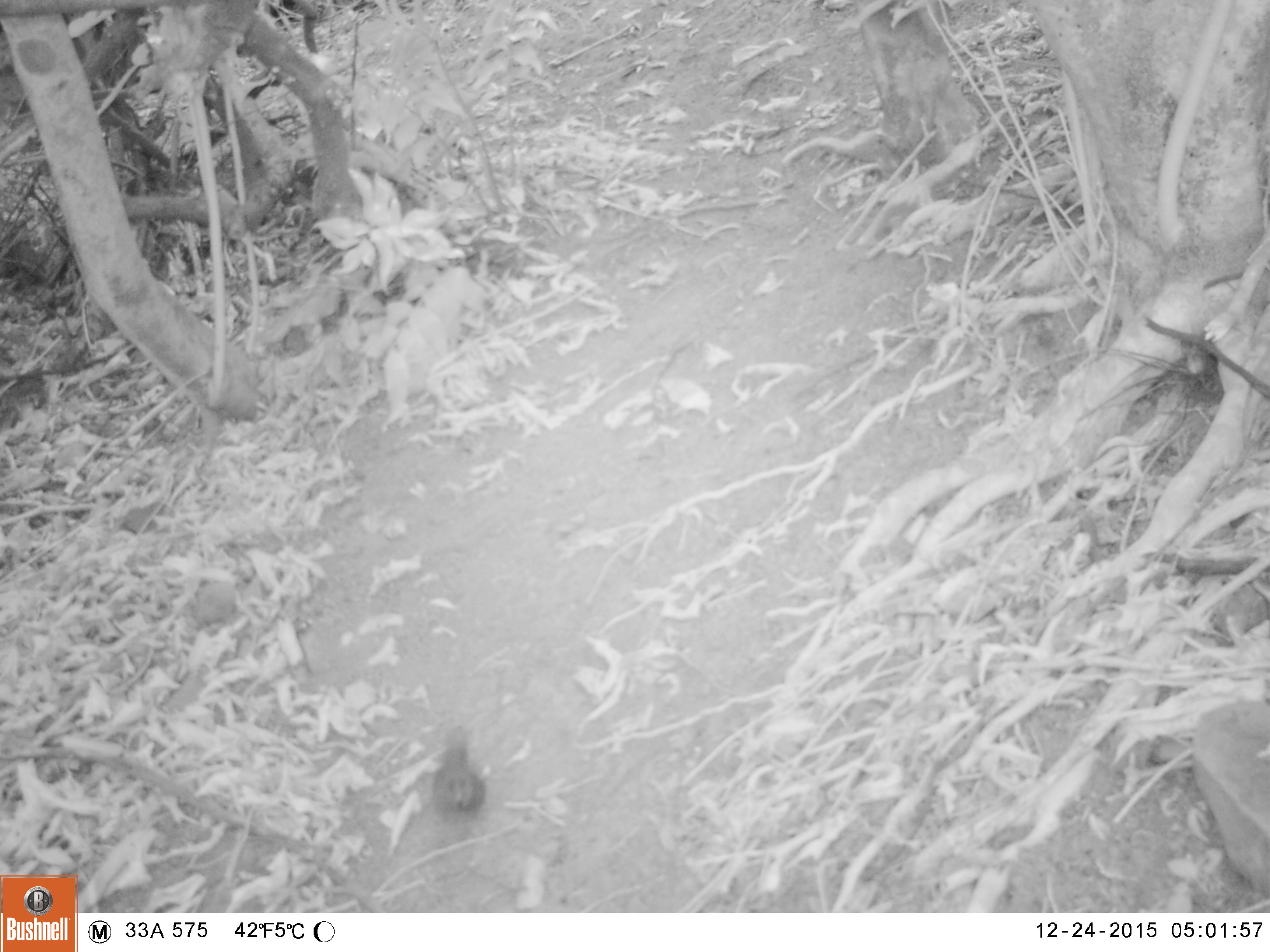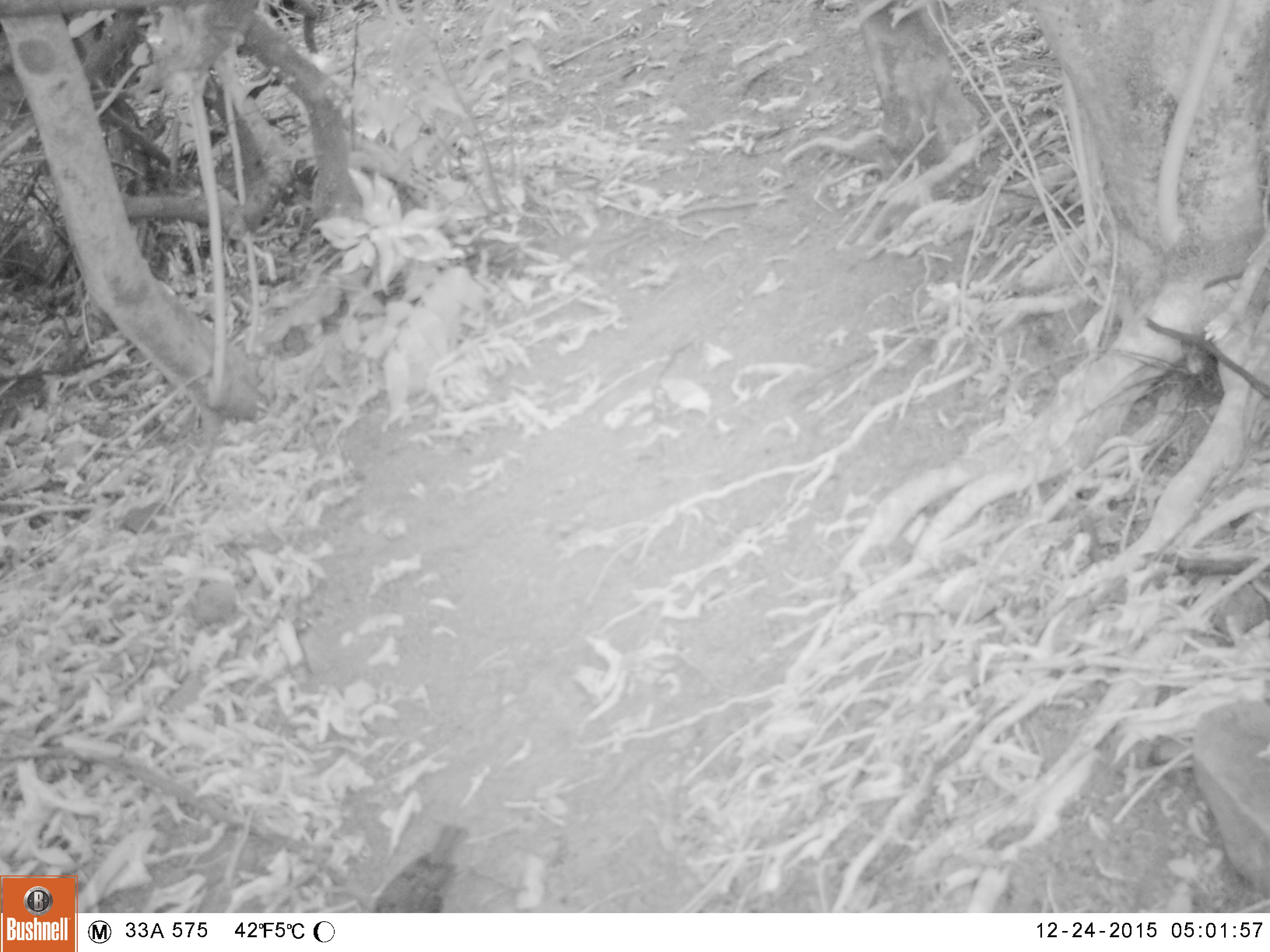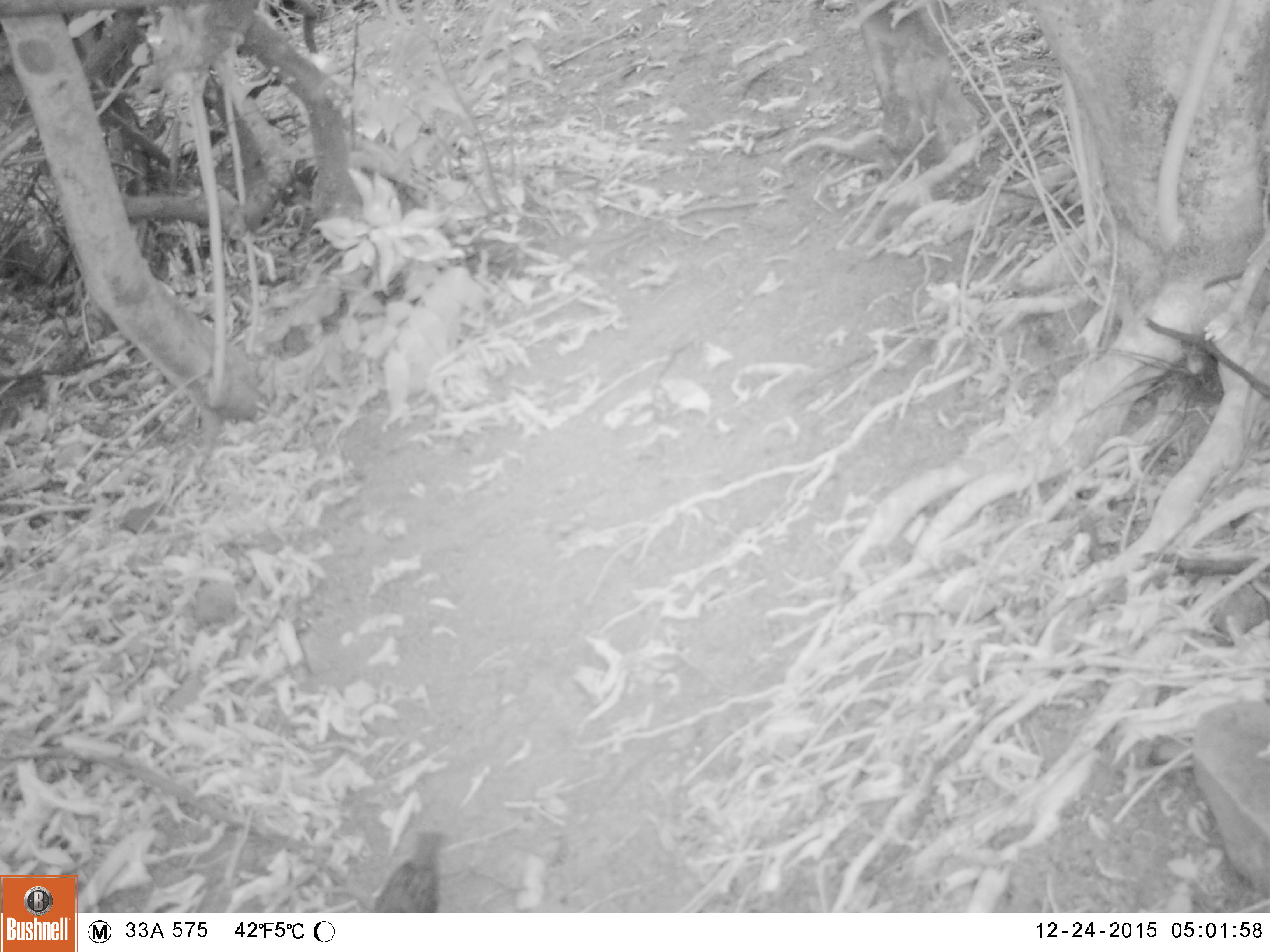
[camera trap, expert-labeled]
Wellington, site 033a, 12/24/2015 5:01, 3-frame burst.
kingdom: Animalia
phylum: Chordata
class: Aves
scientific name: Aves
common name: bird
Bird (Aves).